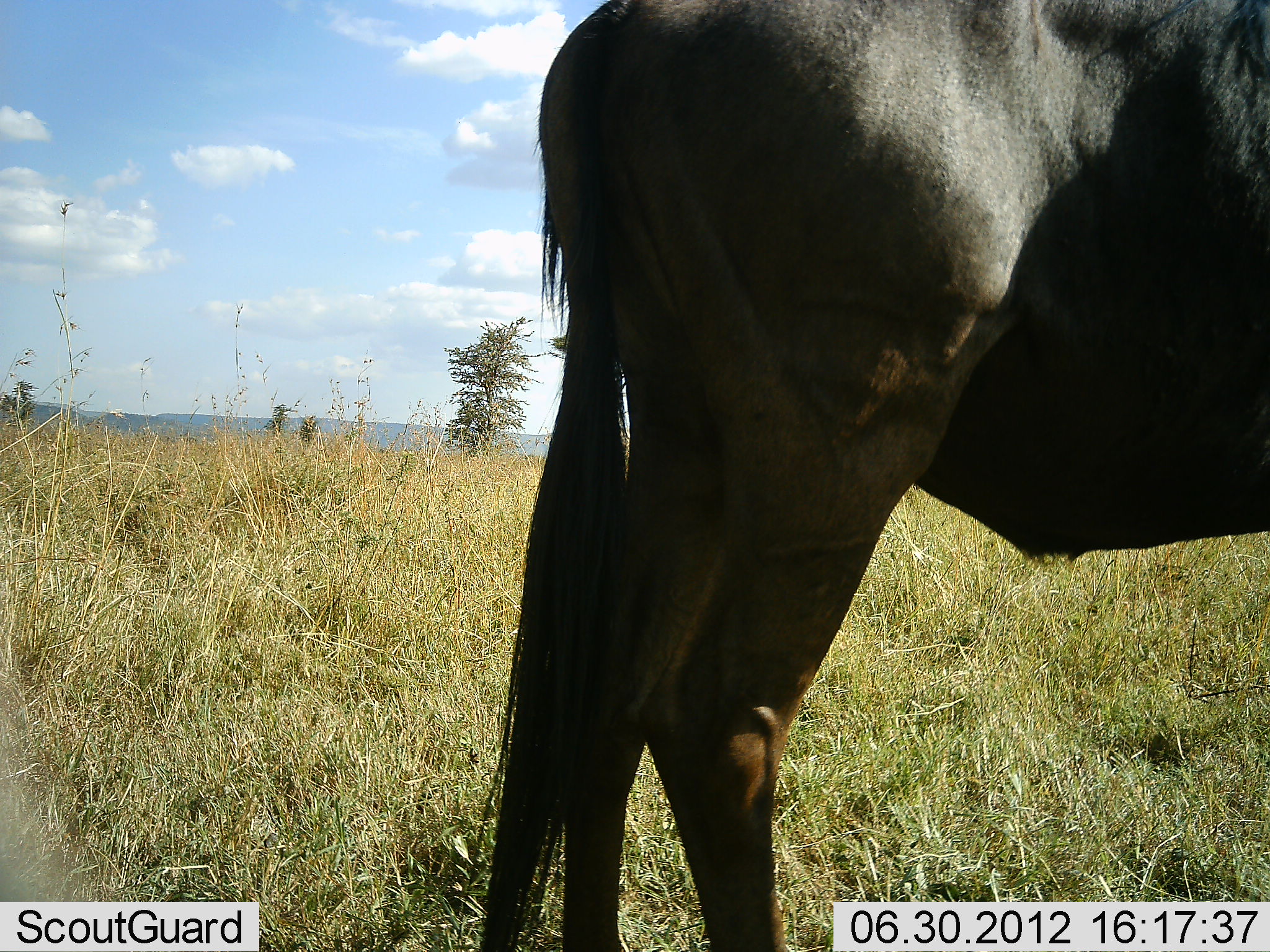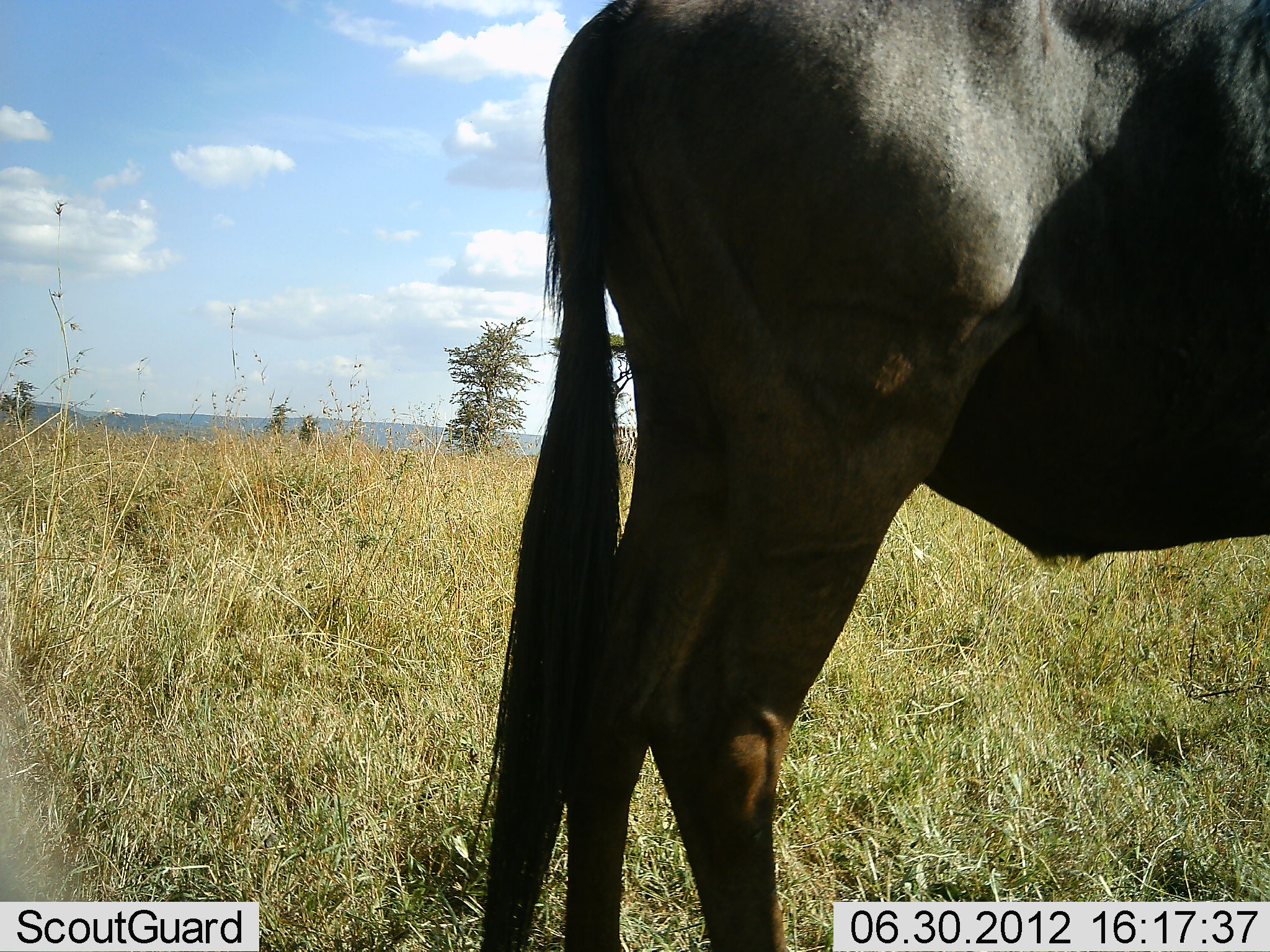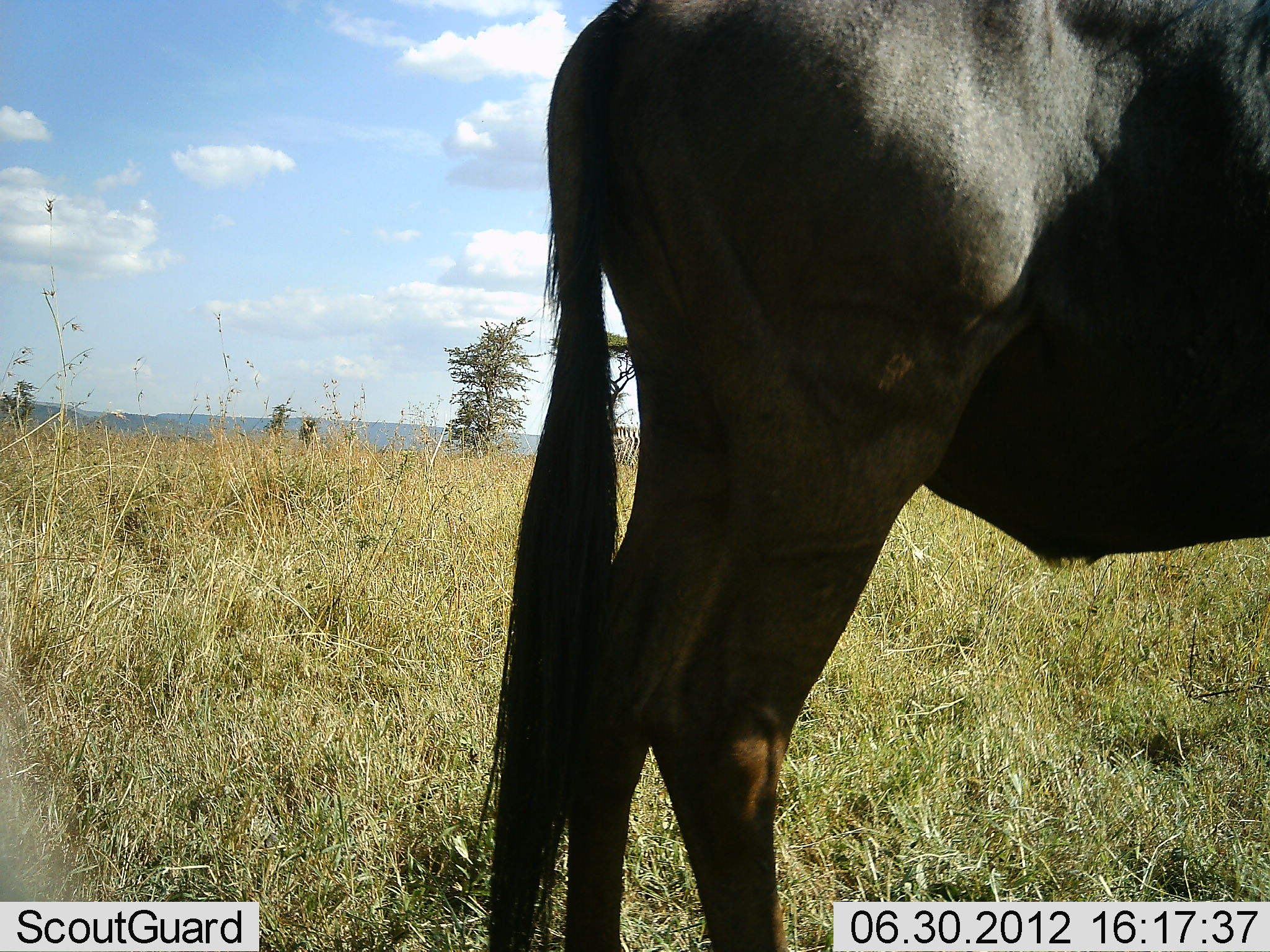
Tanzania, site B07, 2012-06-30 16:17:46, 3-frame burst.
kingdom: Animalia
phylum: Chordata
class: Mammalia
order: Artiodactyla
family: Bovidae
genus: Connochaetes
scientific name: Connochaetes taurinus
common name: blue wildebeest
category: wildebeest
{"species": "wildebeest (blue wildebeest) (Connochaetes taurinus)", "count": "1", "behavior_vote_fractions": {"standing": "100%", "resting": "0%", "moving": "0%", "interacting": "0%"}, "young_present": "0%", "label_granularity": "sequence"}